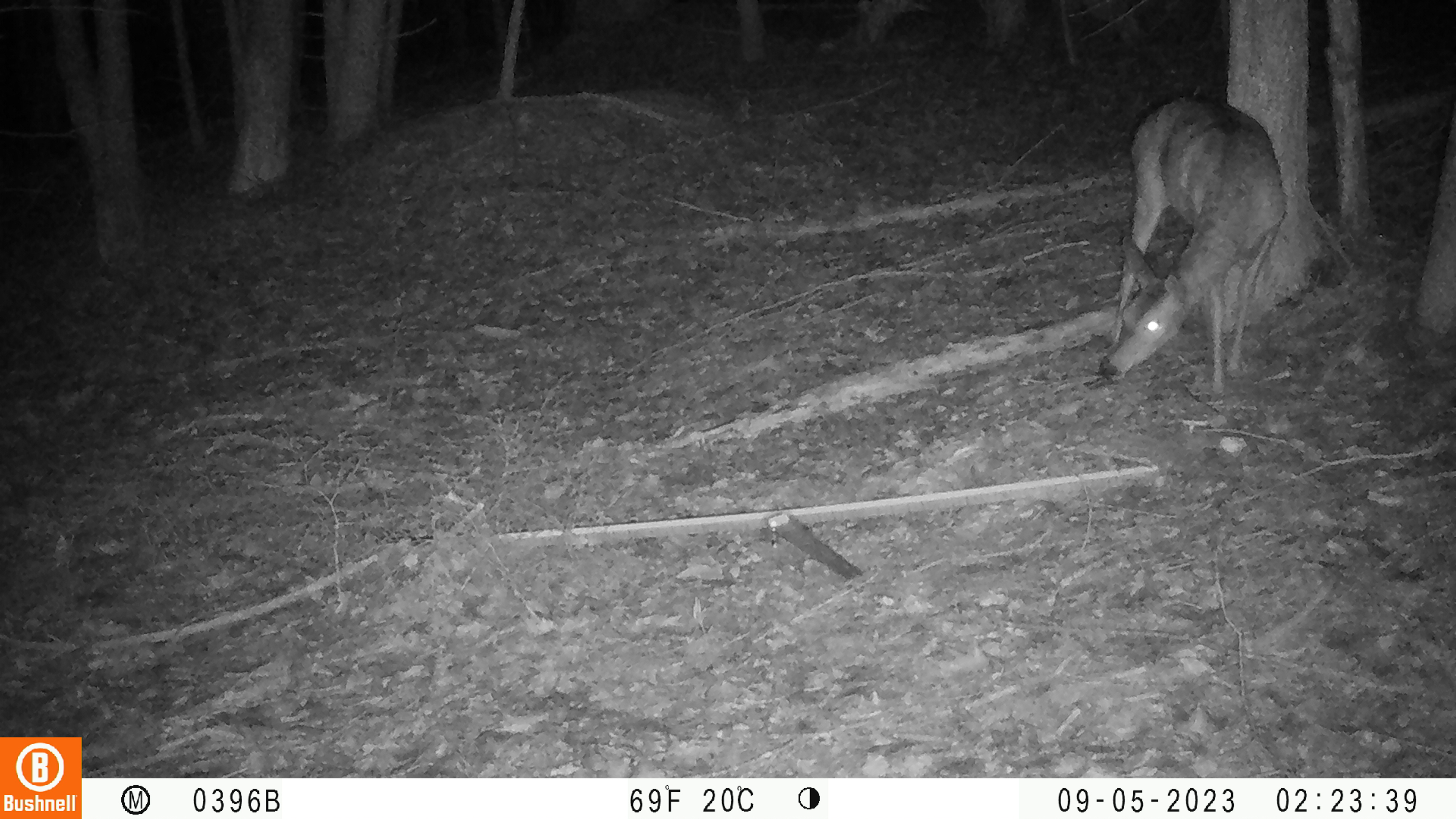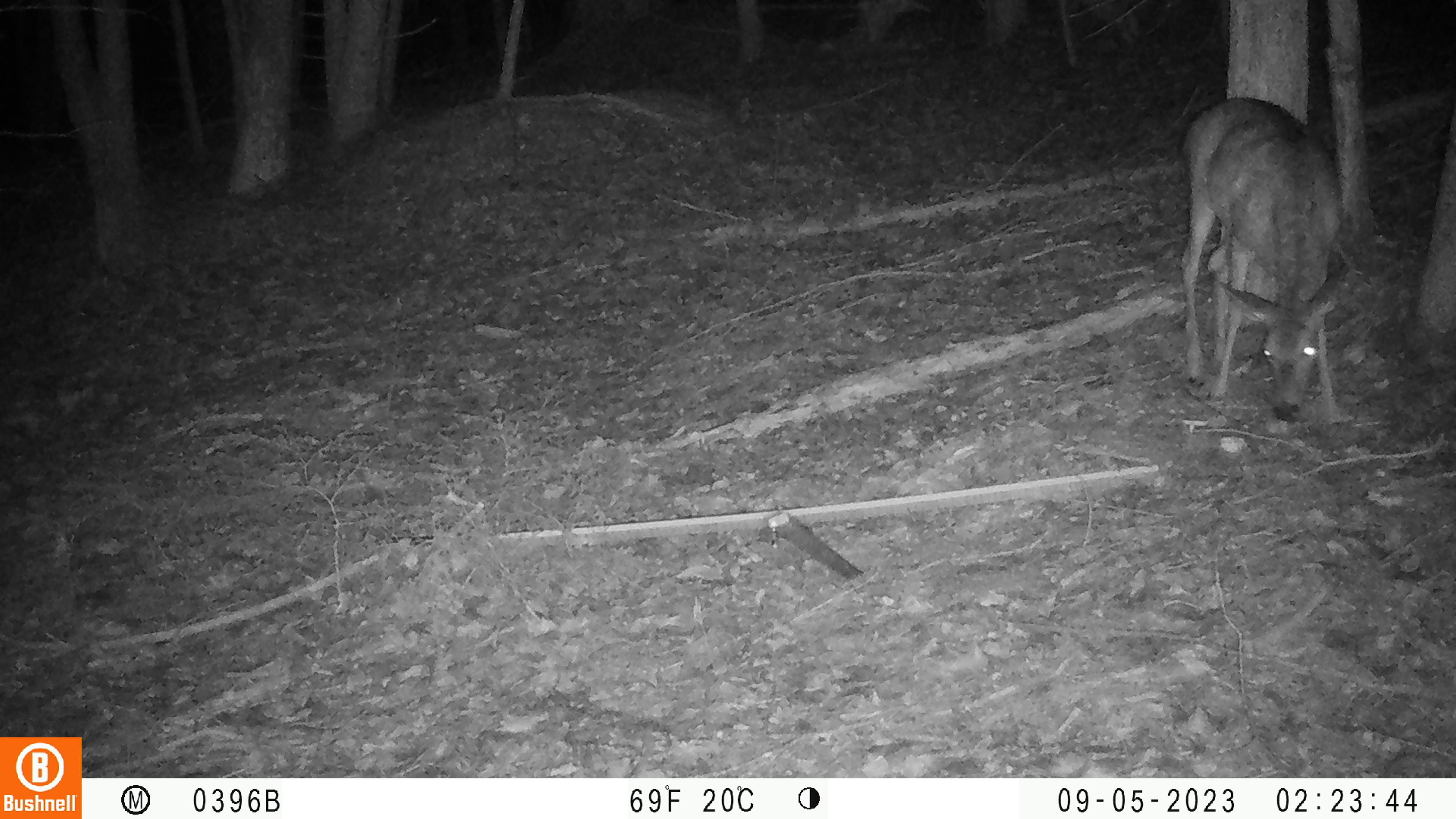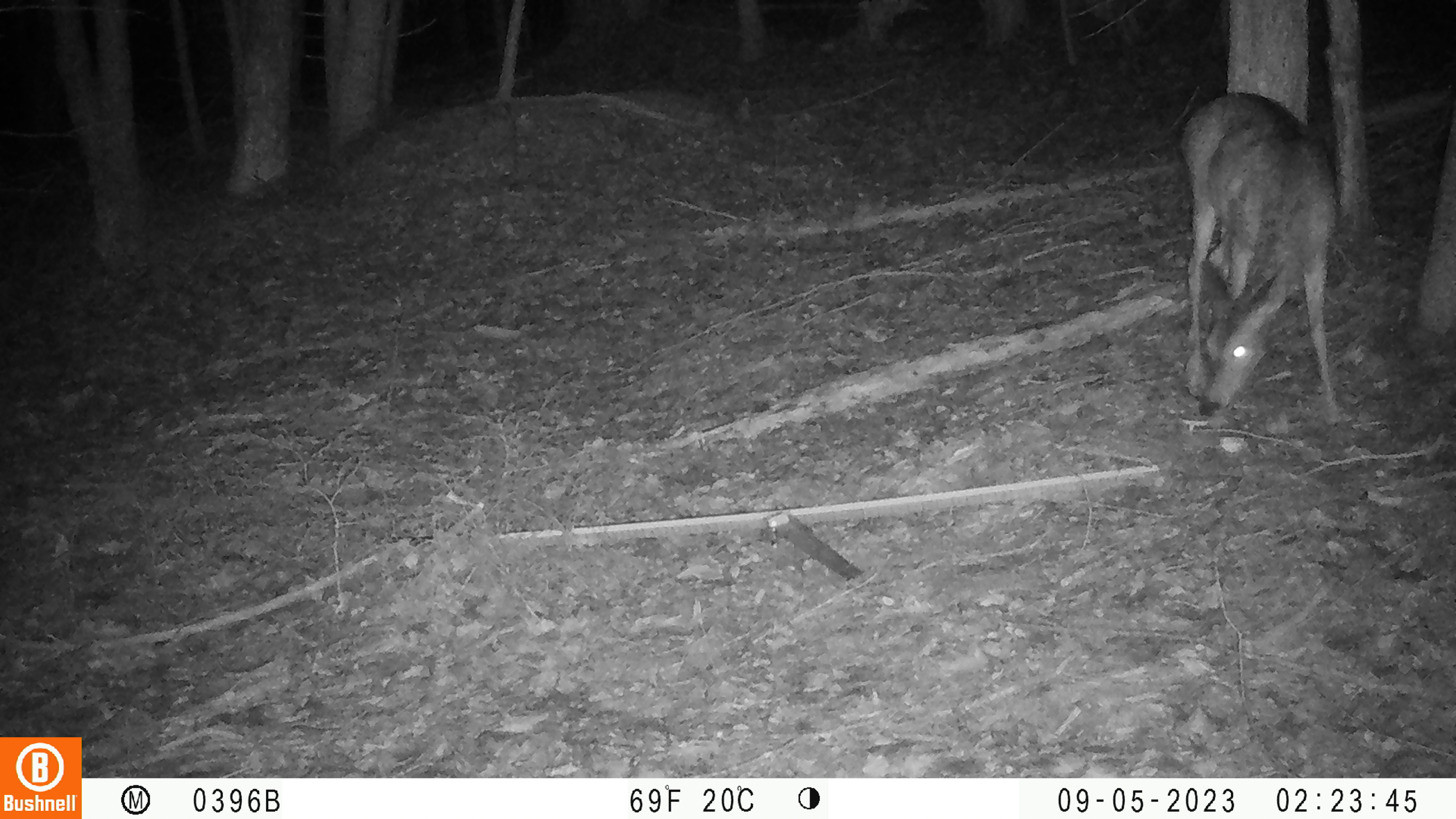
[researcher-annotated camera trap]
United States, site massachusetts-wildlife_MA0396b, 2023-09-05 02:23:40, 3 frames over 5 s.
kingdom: Animalia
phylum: Chordata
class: Mammalia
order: Artiodactyla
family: Cervidae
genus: Odocoileus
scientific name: Odocoileus virginianus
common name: white-tailed deer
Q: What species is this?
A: White-tailed deer (Odocoileus virginianus).